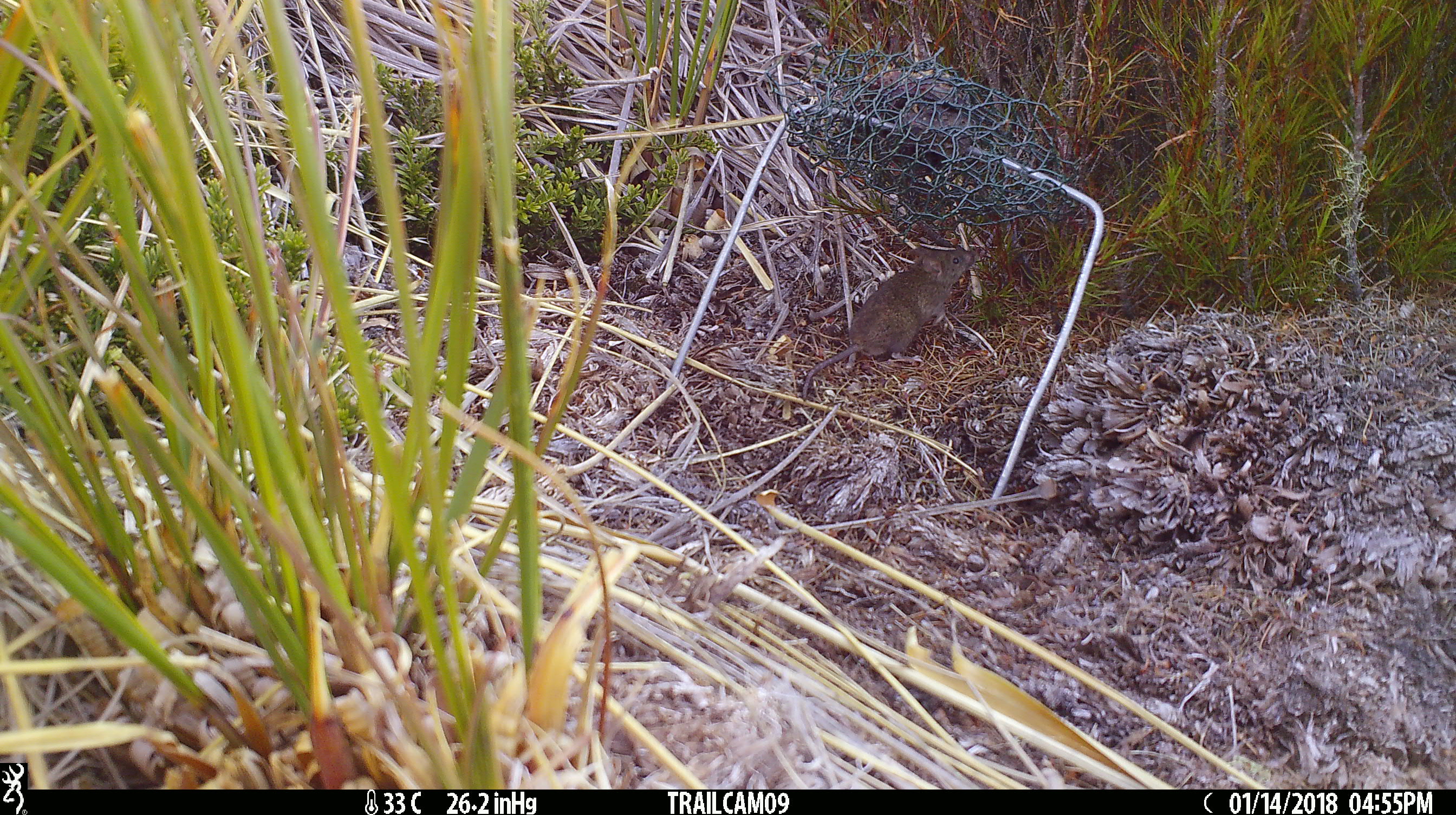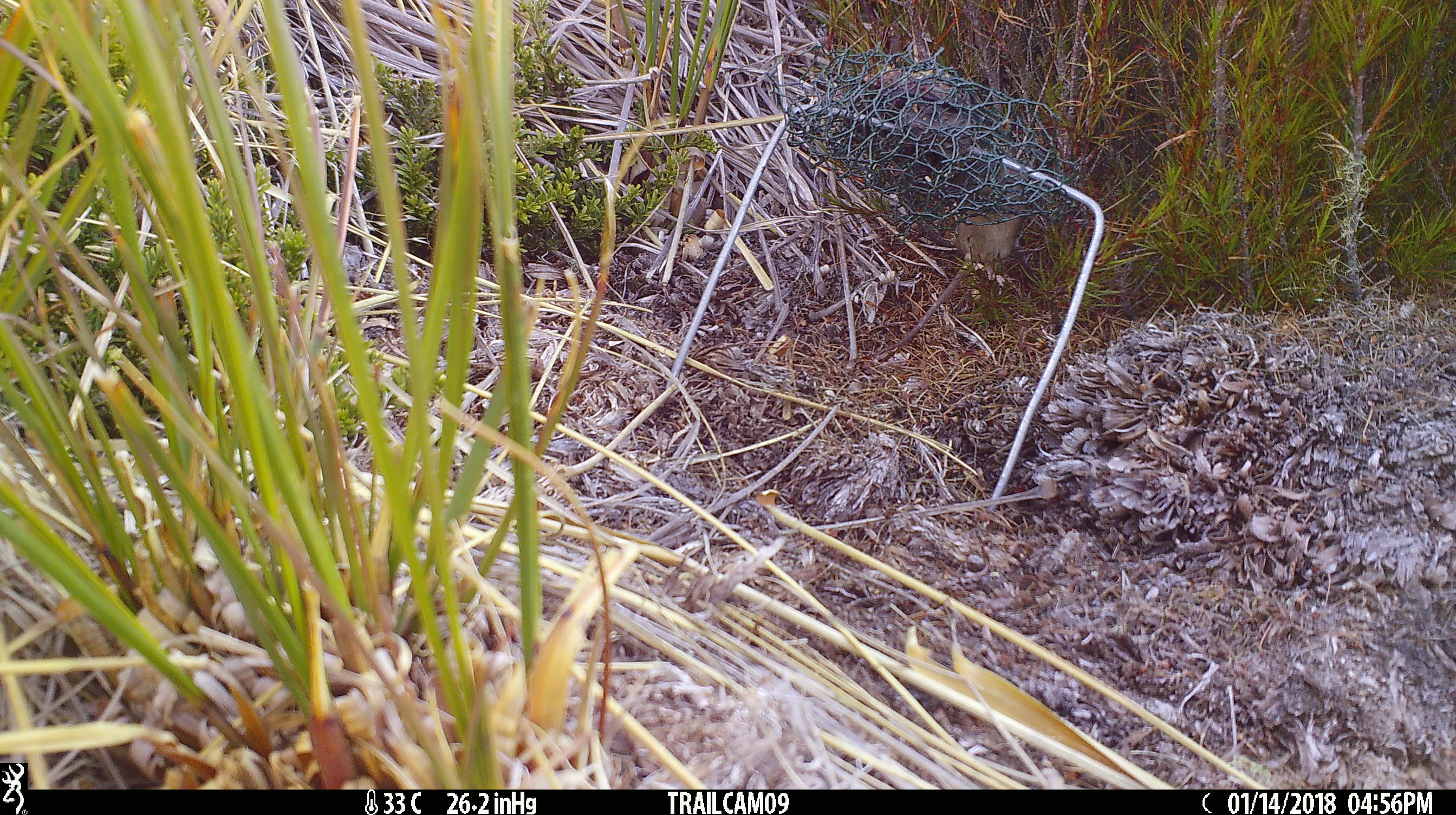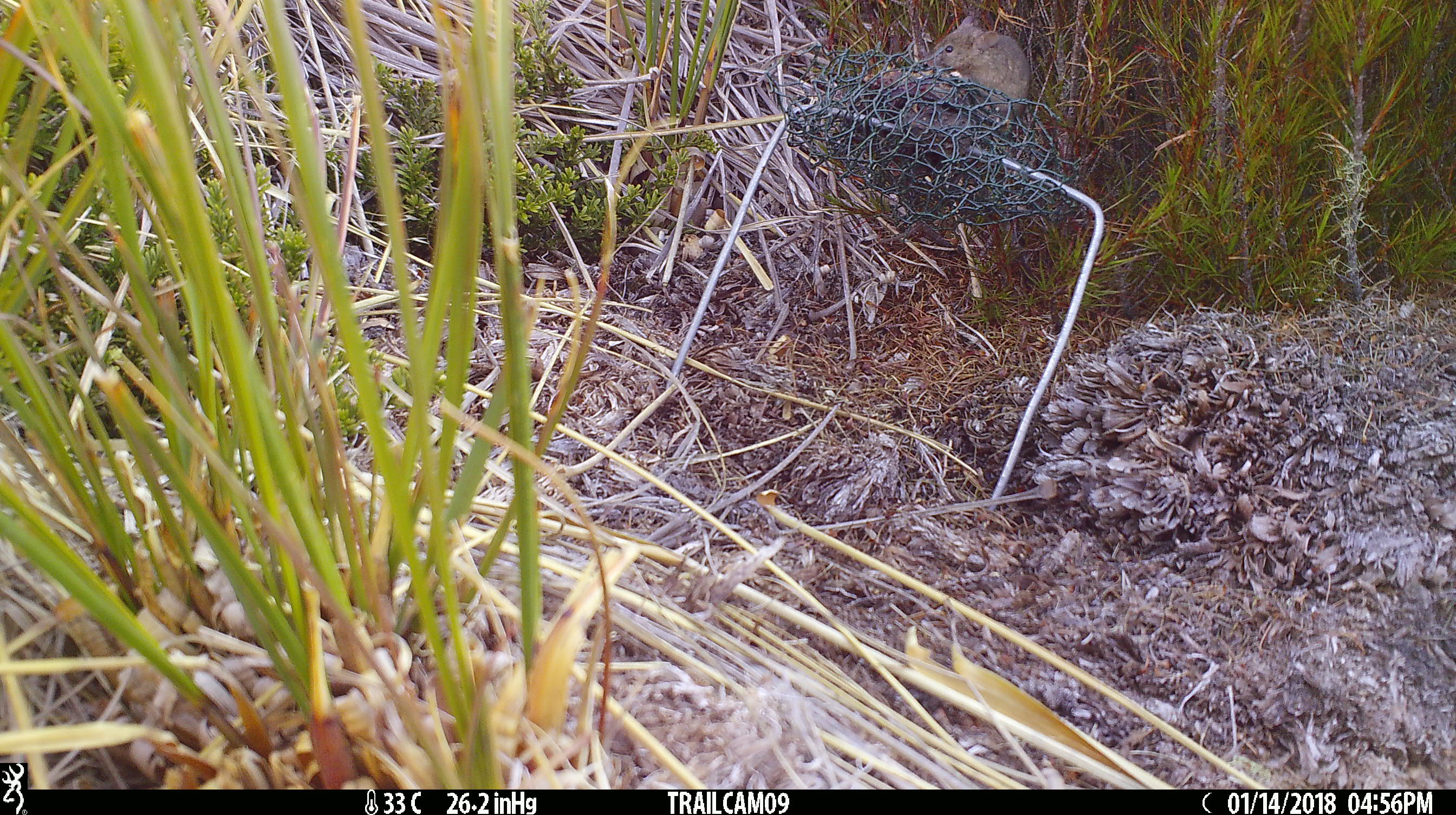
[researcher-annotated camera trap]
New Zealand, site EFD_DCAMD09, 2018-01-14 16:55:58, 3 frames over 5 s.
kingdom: Animalia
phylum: Chordata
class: Mammalia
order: Rodentia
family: Muridae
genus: Mus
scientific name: Mus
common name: mouse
Mouse (Mus).